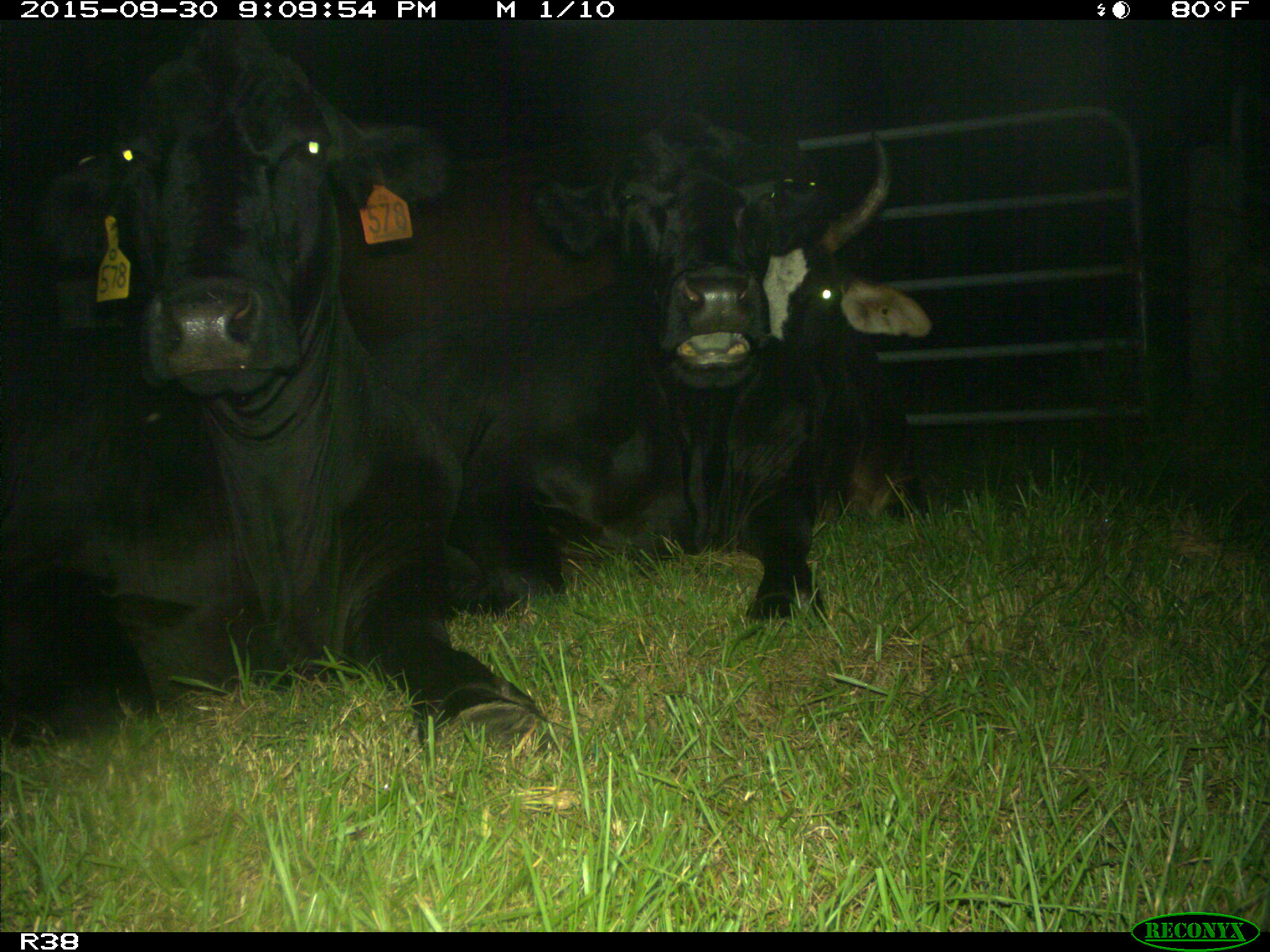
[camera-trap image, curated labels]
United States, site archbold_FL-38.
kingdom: Animalia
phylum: Chordata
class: Mammalia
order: Artiodactyla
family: Bovidae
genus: Bos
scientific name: Bos taurus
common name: domestic cow